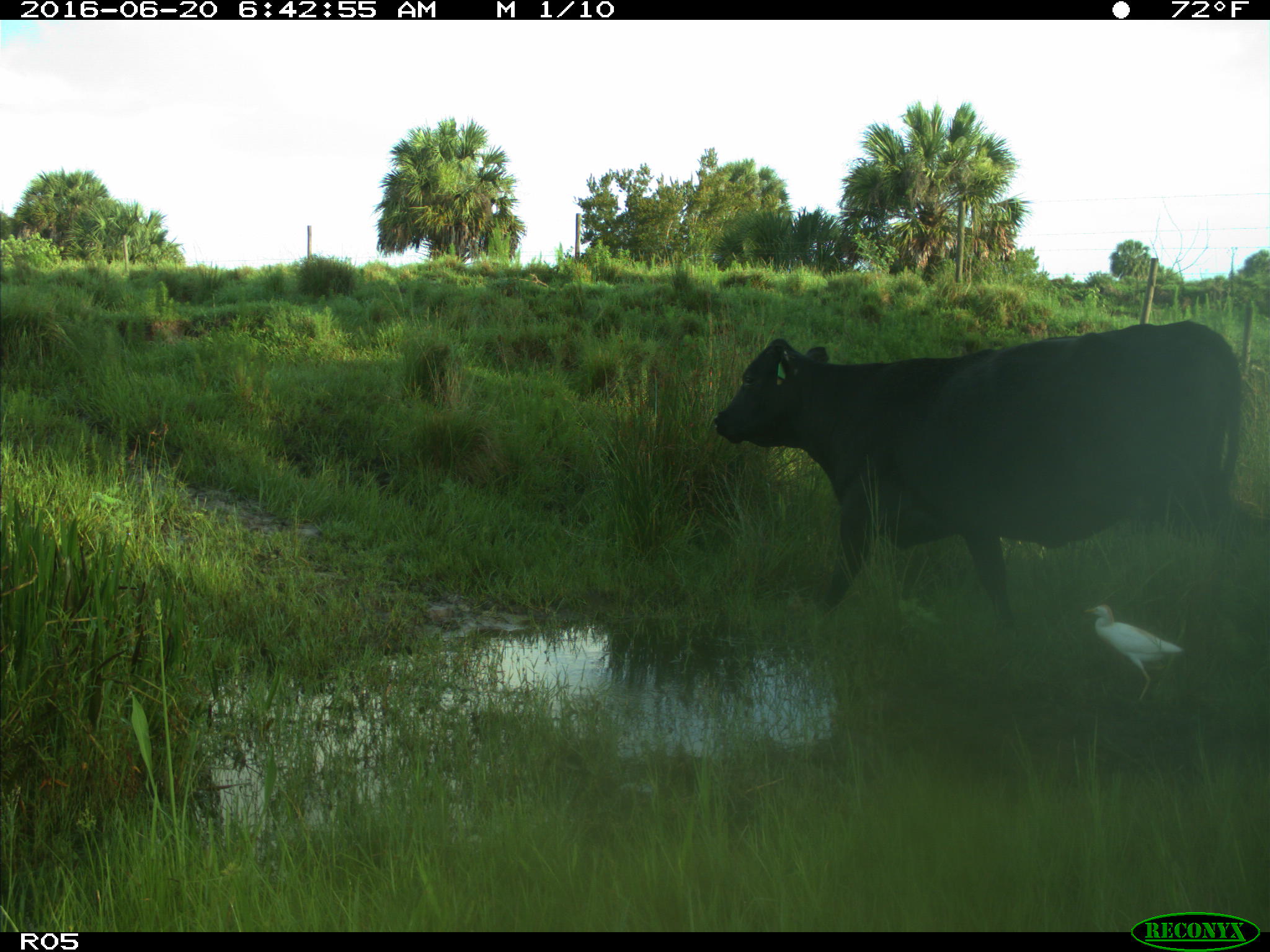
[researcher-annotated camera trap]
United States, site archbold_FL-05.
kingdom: Animalia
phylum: Chordata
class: Mammalia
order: Artiodactyla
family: Bovidae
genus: Bos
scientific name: Bos taurus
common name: domestic cow